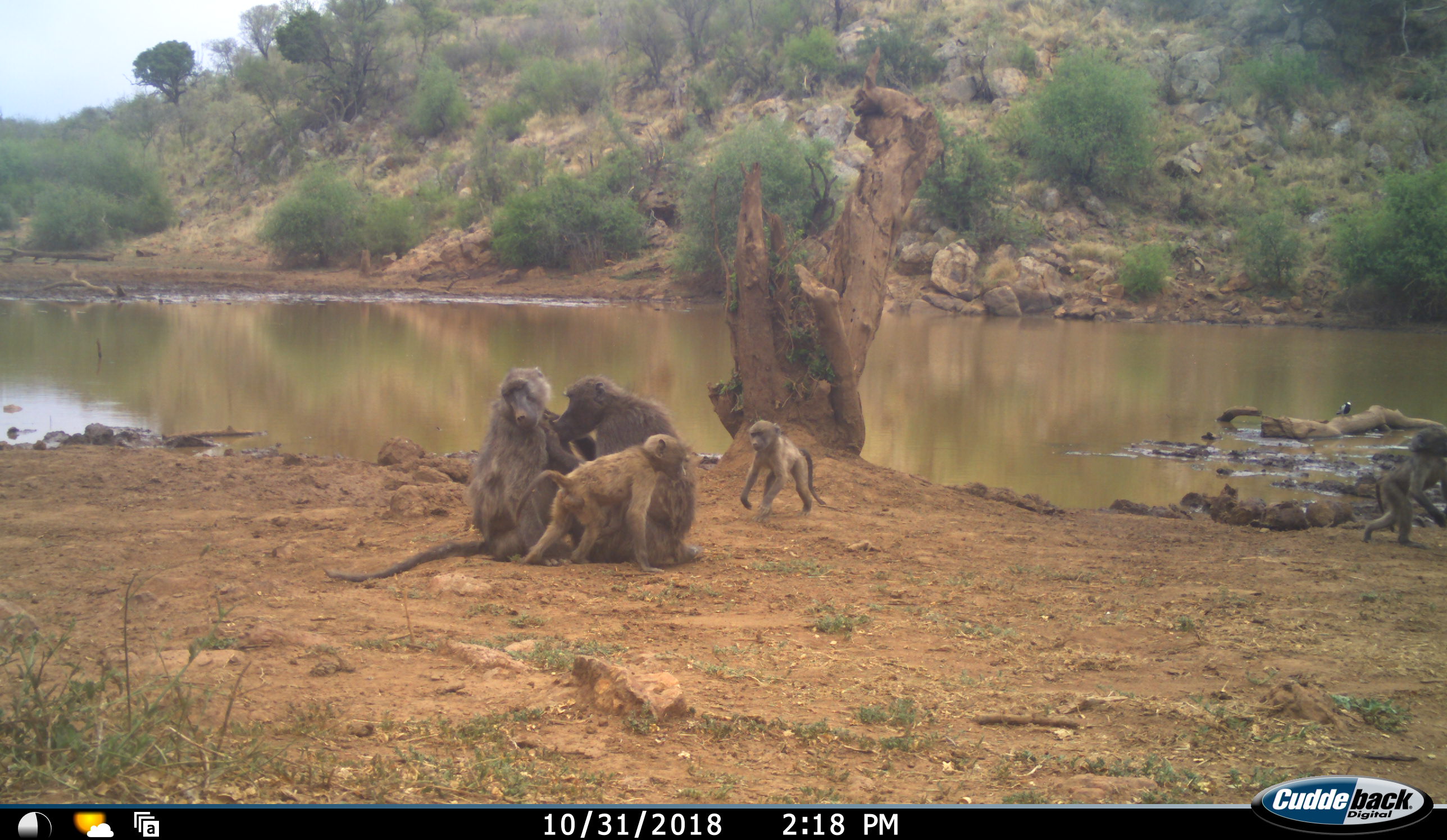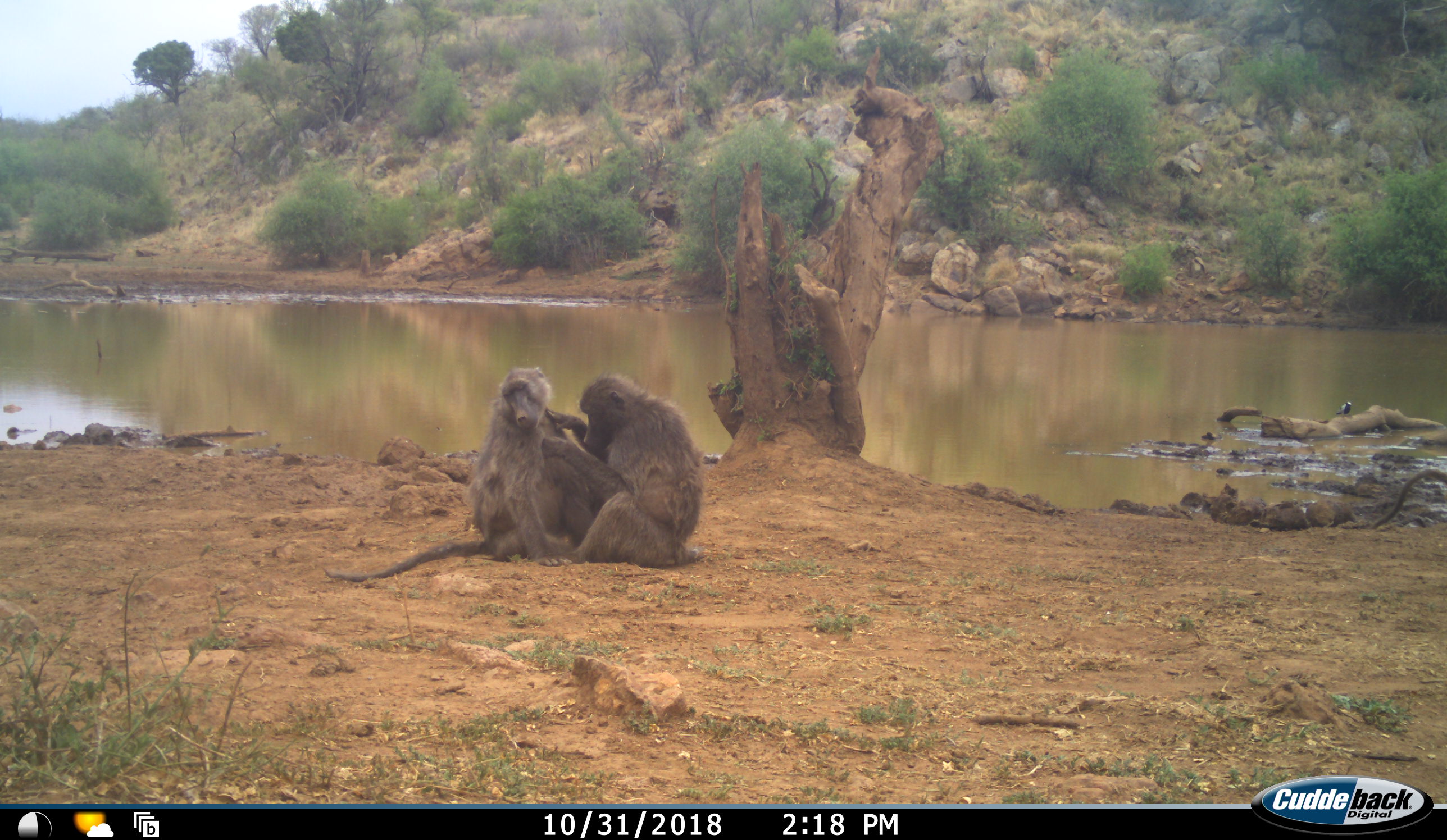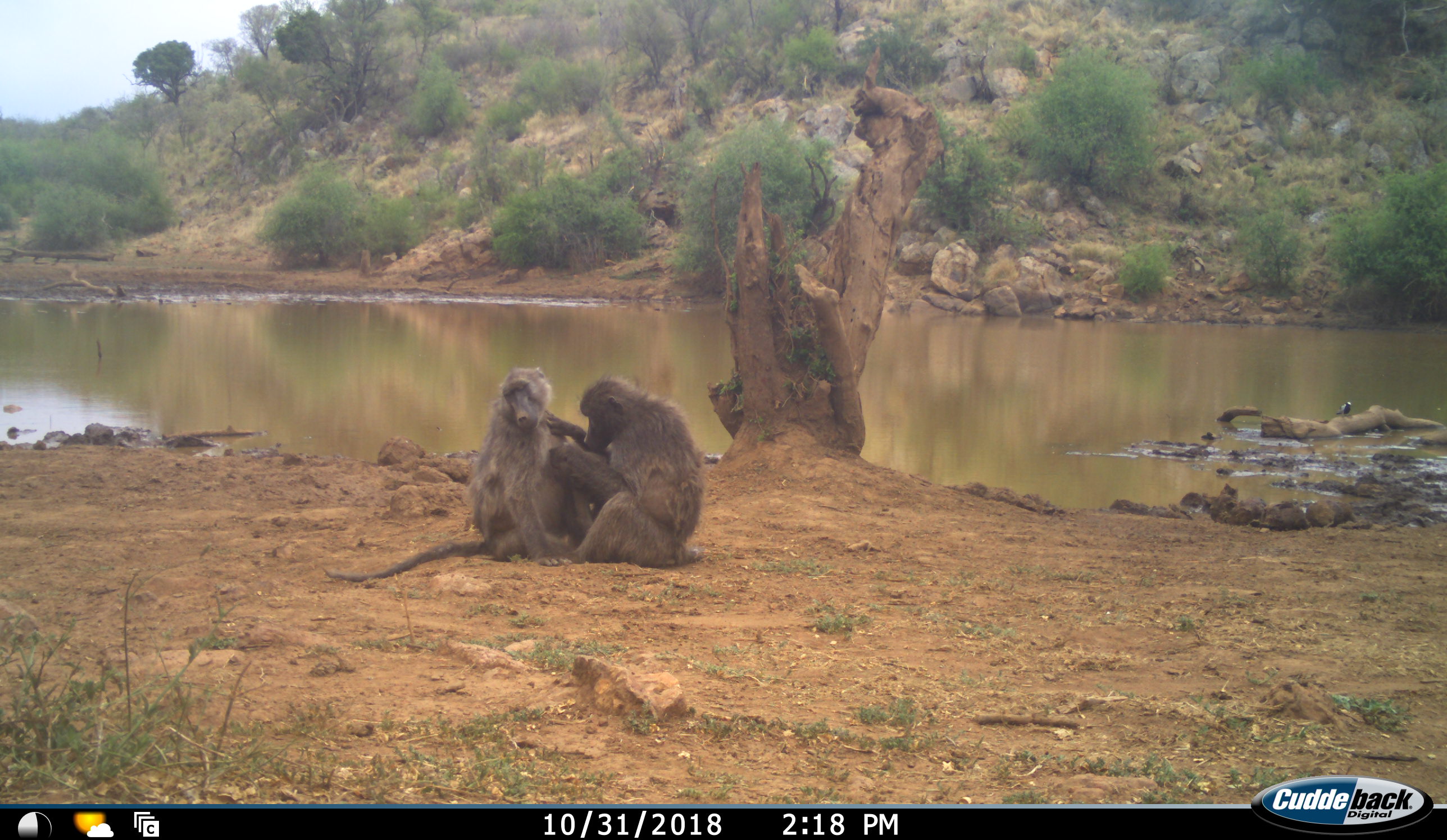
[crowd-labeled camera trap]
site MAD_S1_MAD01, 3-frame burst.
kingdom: Animalia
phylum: Chordata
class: Mammalia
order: Primates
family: Cercopithecidae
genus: Papio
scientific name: Papio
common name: baboon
Baboon (Papio), count 5. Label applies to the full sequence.